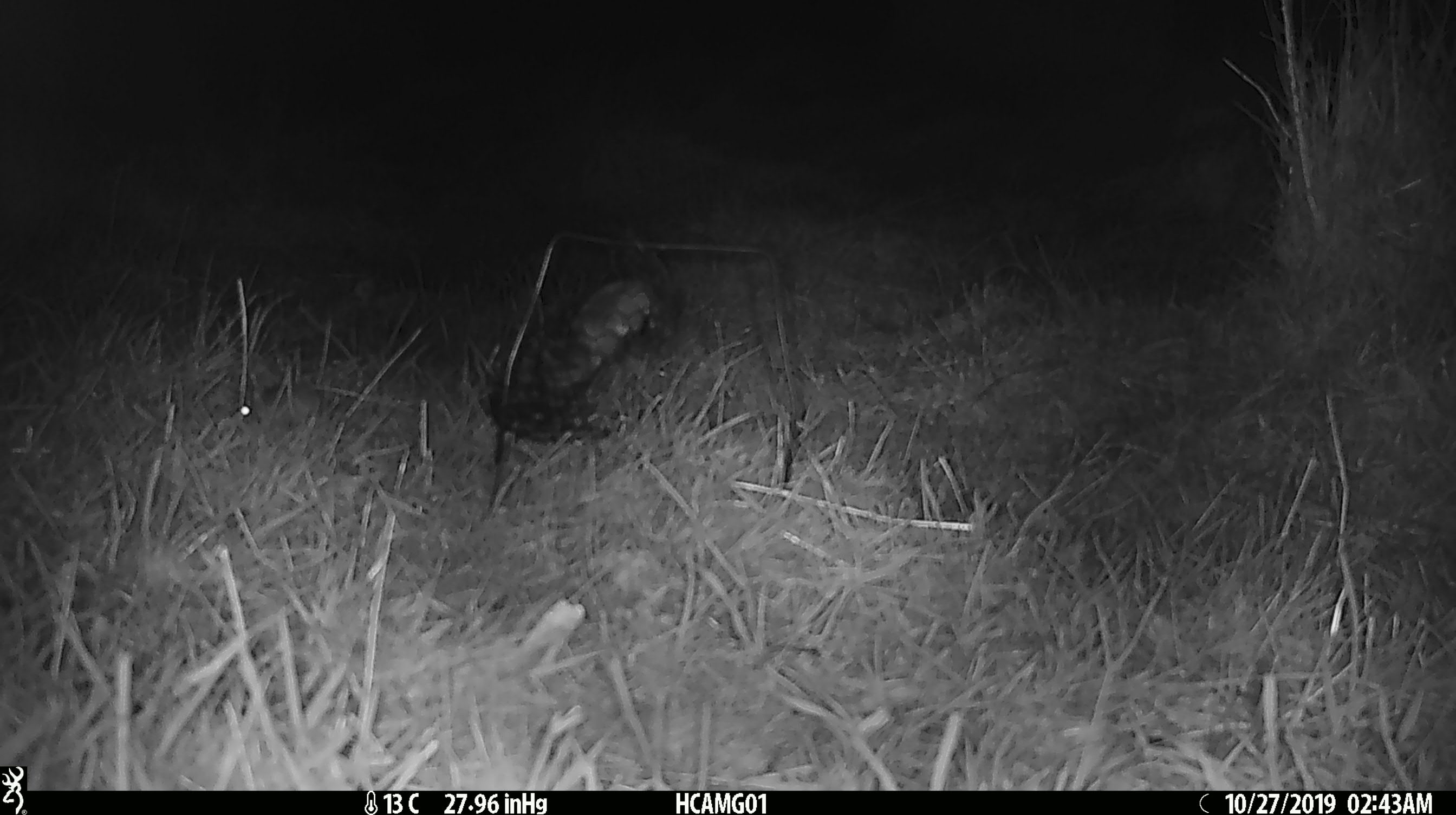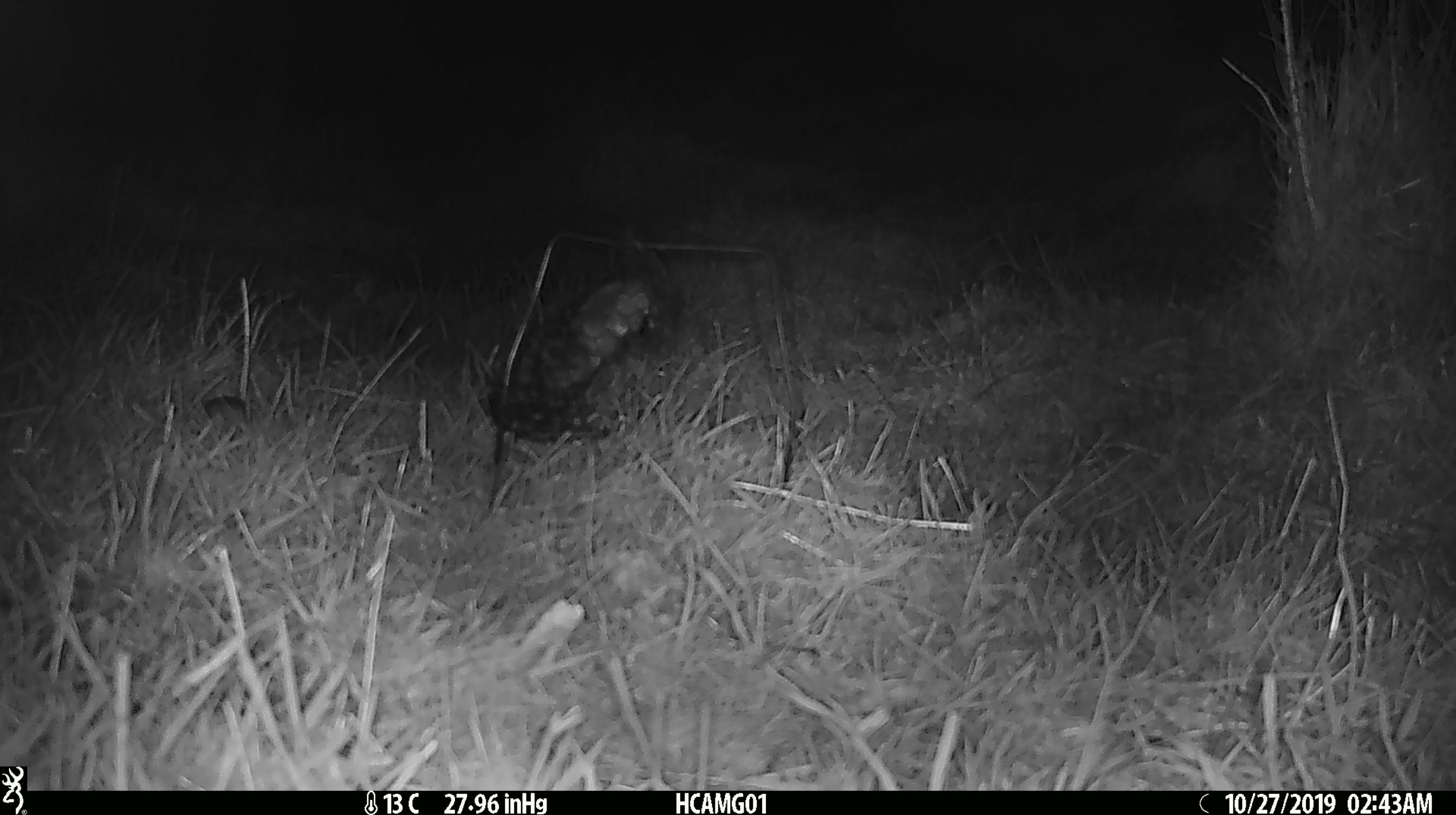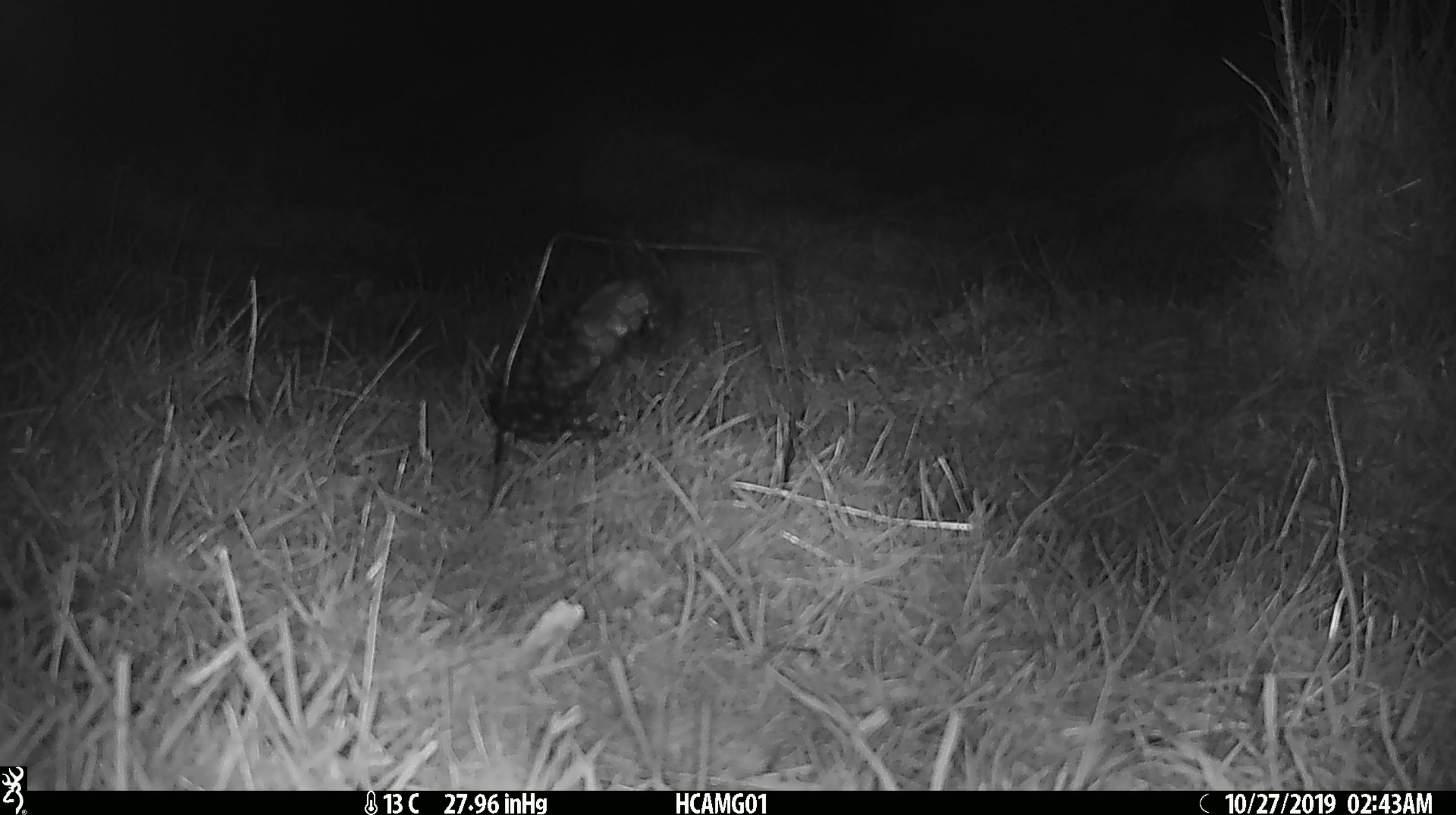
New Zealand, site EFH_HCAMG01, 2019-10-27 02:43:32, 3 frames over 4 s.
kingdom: Animalia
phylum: Chordata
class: Mammalia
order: Rodentia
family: Muridae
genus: Mus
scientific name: Mus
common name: mouse